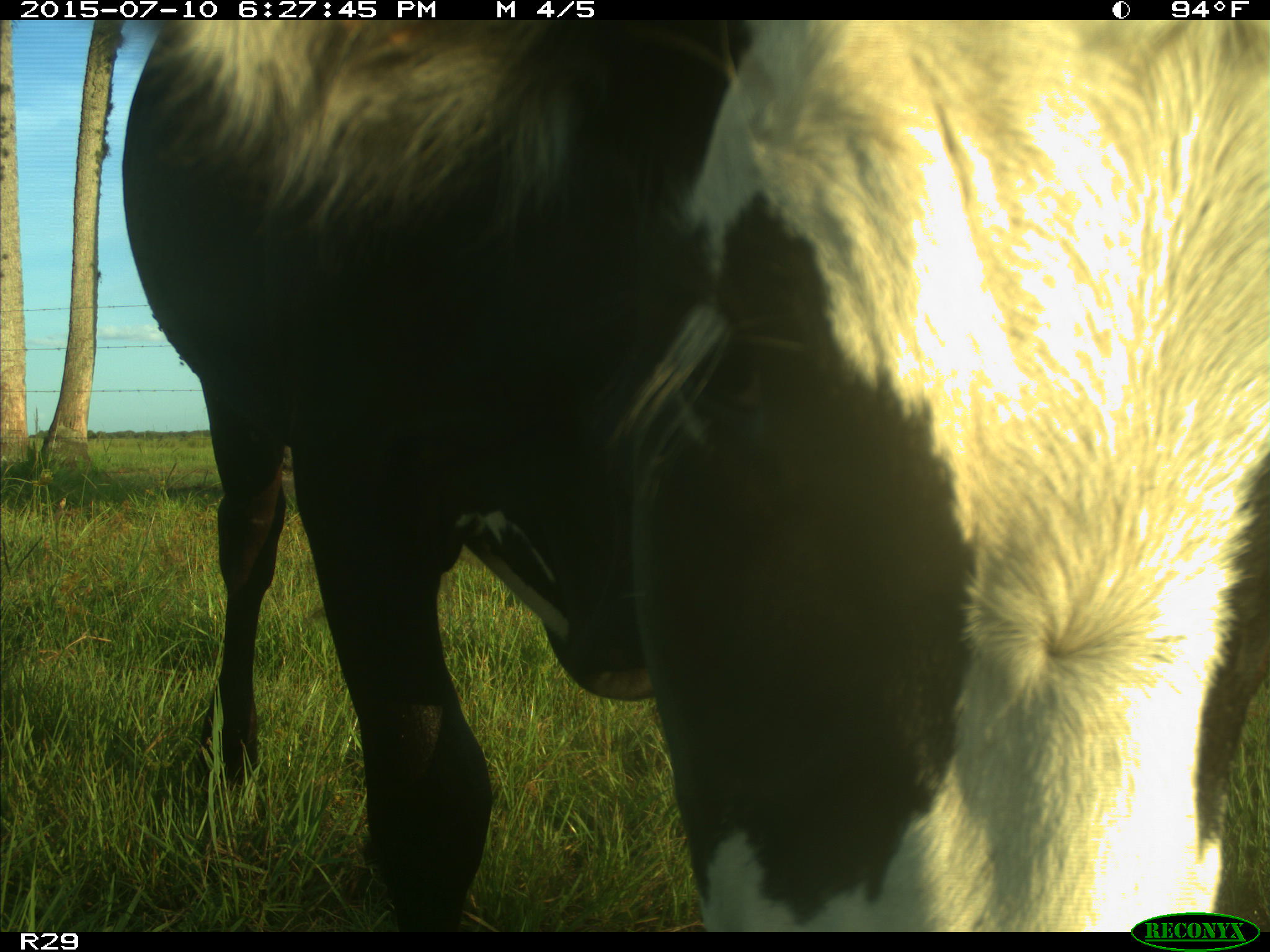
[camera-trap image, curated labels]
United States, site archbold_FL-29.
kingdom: Animalia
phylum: Chordata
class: Mammalia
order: Artiodactyla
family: Bovidae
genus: Bos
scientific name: Bos taurus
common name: domestic cow